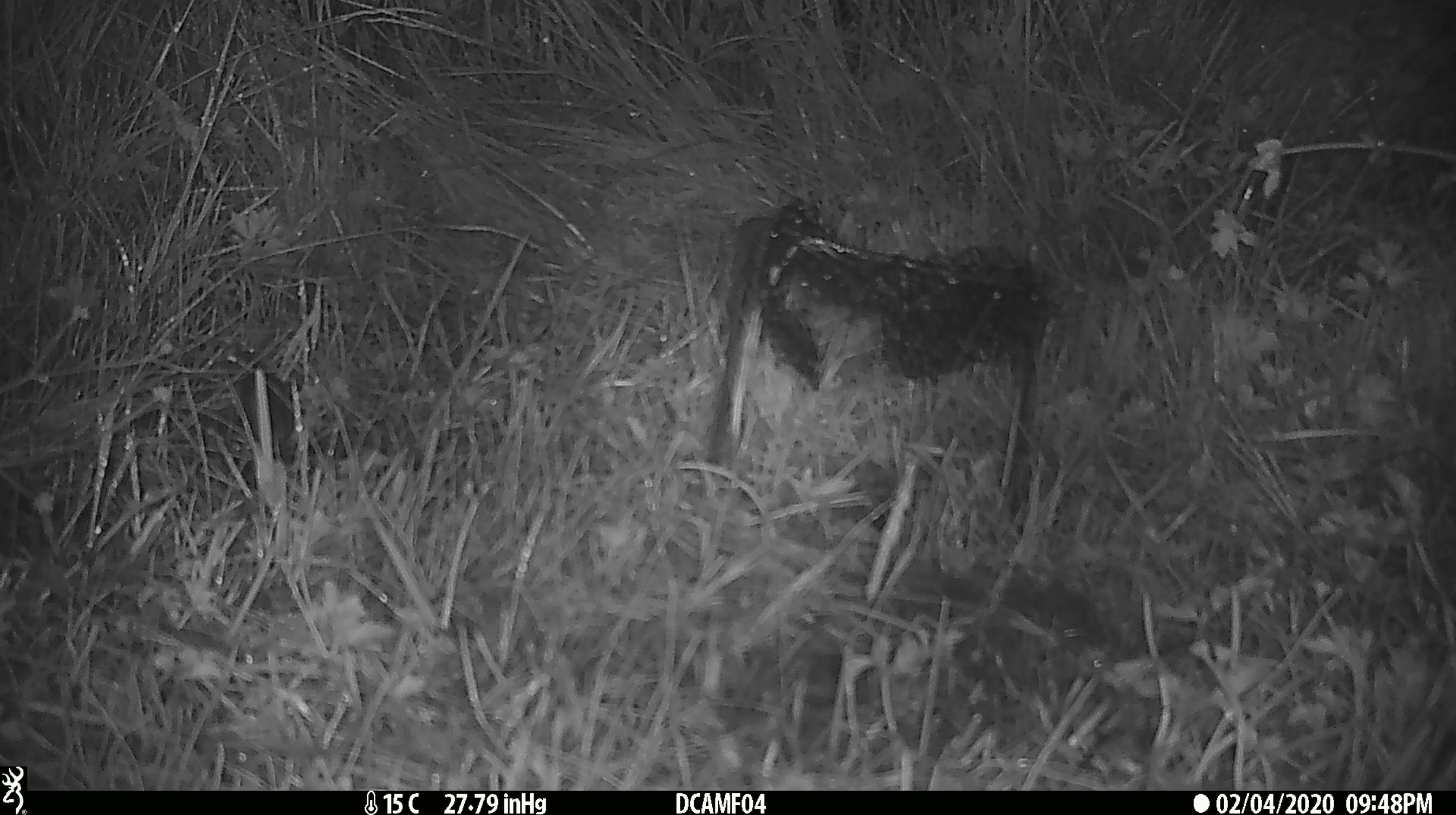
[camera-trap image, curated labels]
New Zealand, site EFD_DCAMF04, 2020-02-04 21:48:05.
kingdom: Animalia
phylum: Chordata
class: Mammalia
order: Rodentia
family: Muridae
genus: Mus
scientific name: Mus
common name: mouse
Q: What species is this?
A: Mouse (Mus).